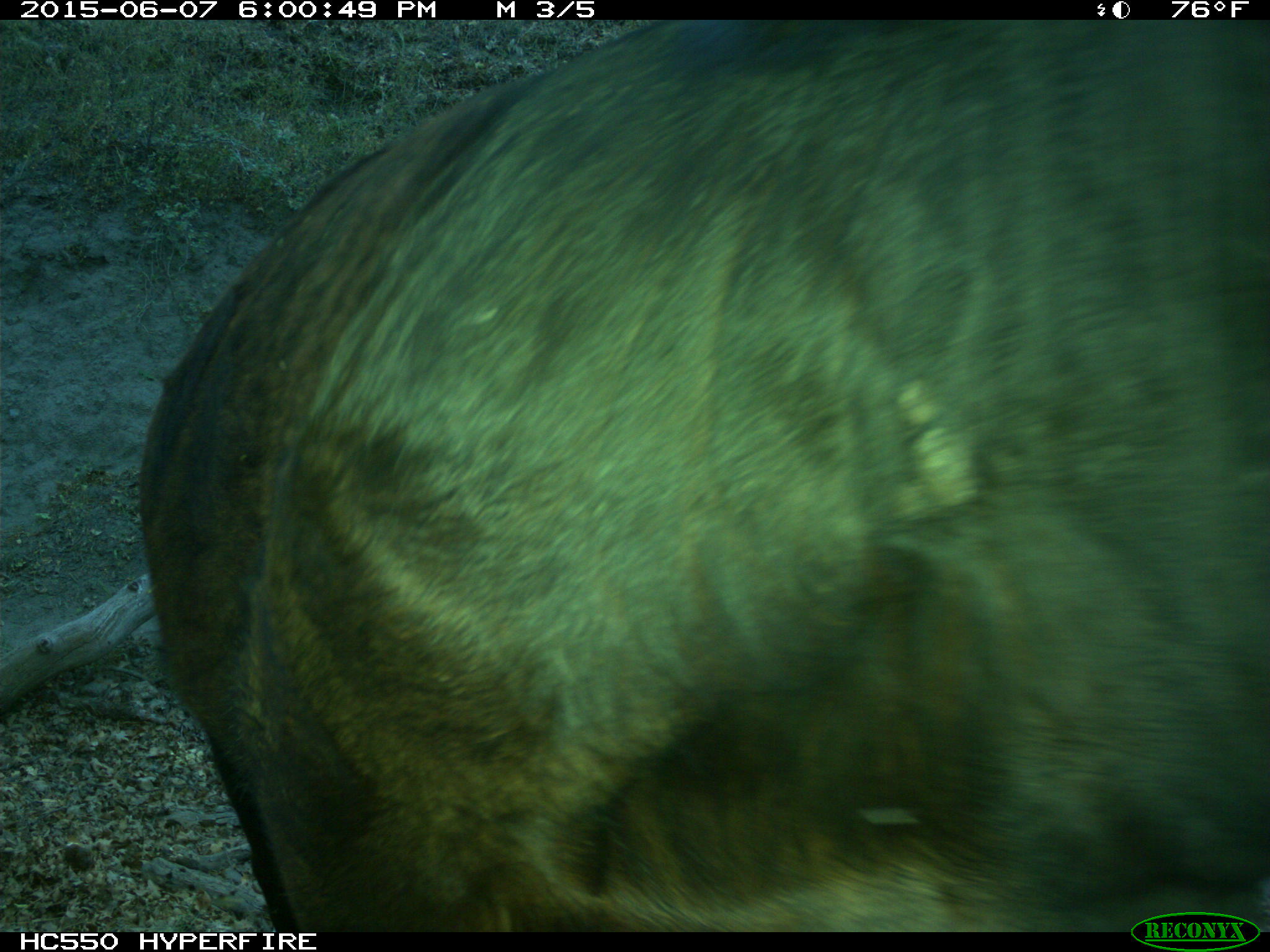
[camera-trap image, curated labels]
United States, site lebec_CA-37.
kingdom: Animalia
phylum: Chordata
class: Mammalia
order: Artiodactyla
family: Bovidae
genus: Bos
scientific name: Bos taurus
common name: domestic cow